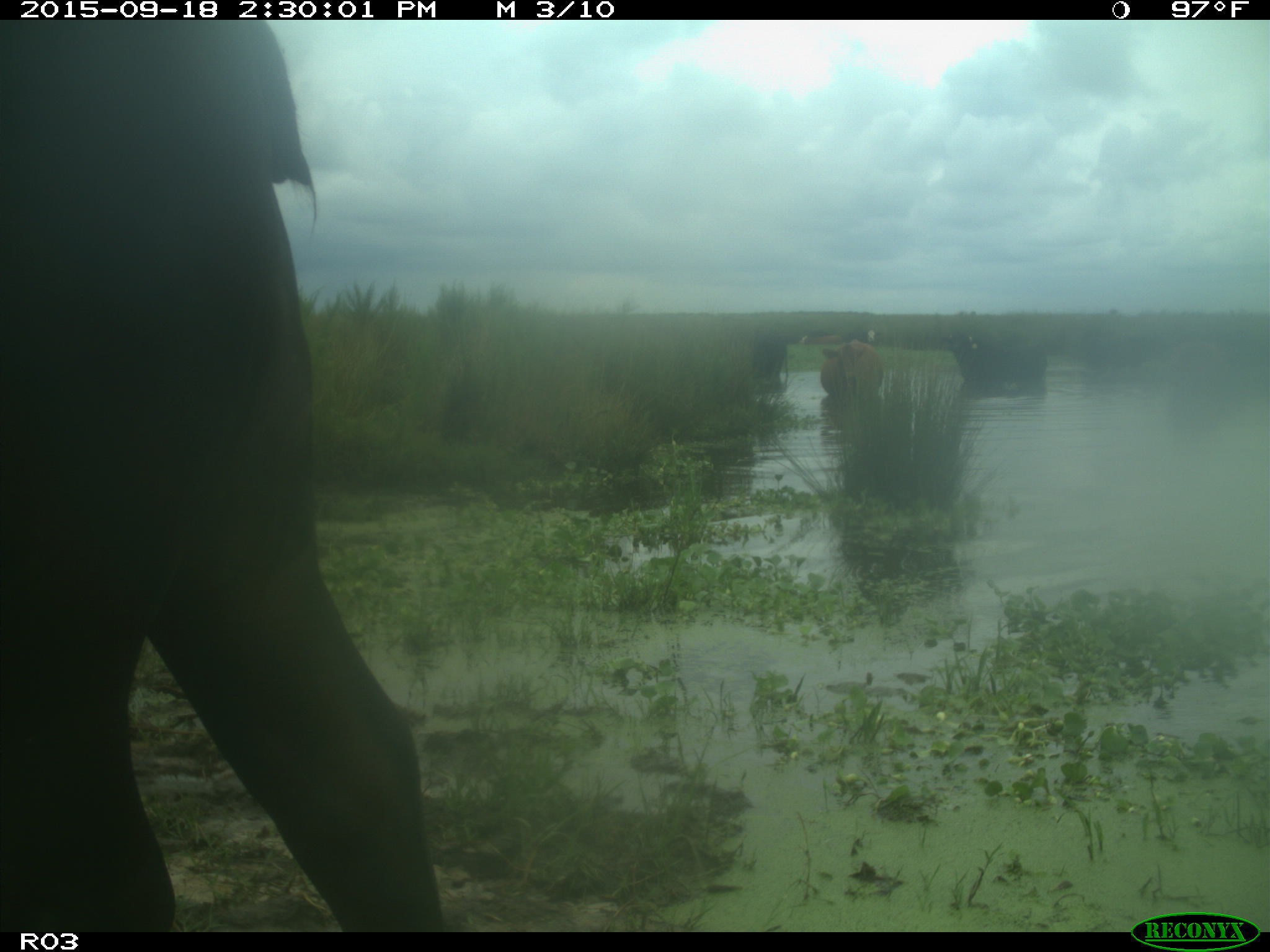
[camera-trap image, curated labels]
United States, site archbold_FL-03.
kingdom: Animalia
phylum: Chordata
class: Mammalia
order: Artiodactyla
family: Bovidae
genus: Bos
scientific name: Bos taurus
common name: domestic cow